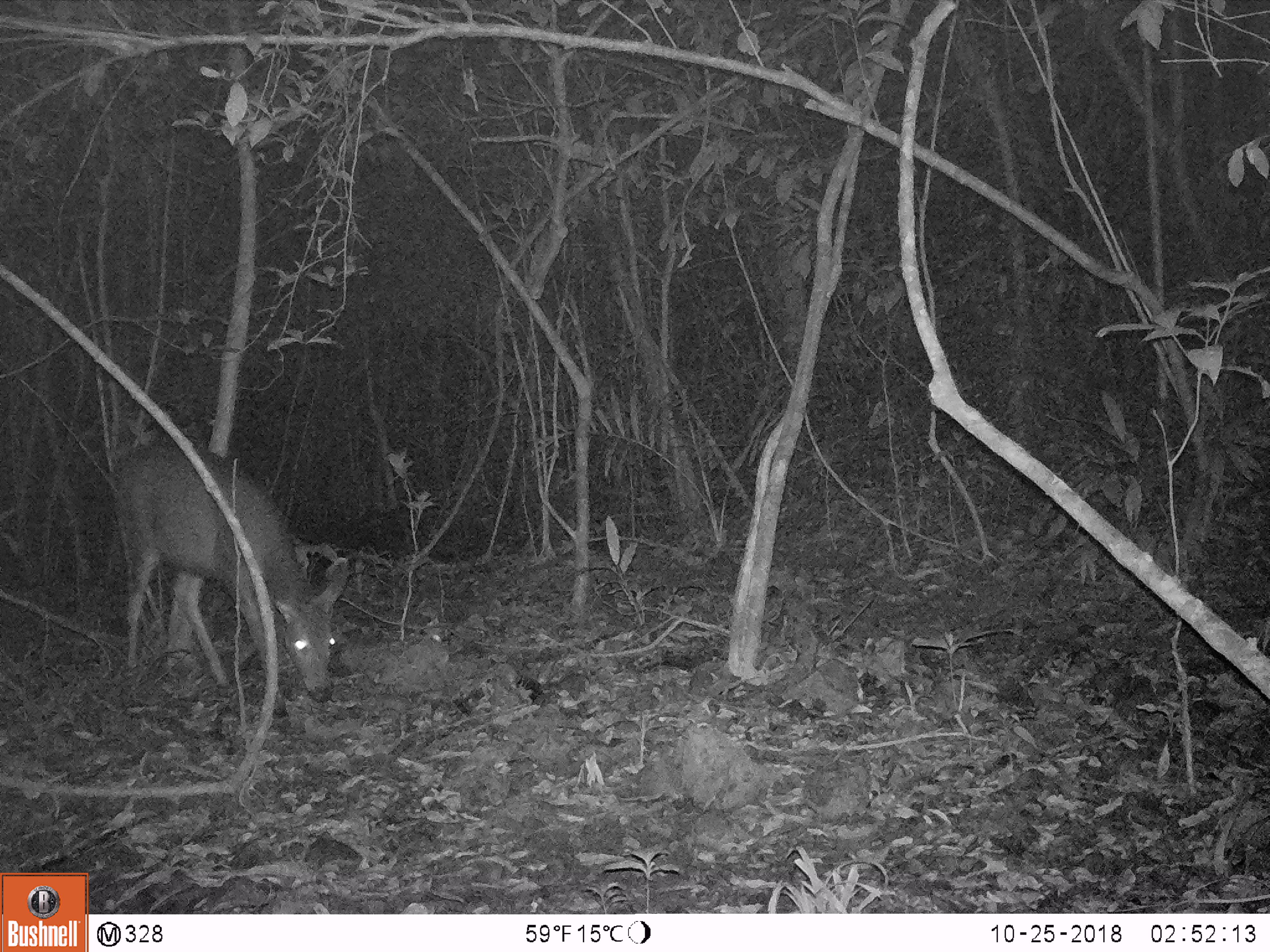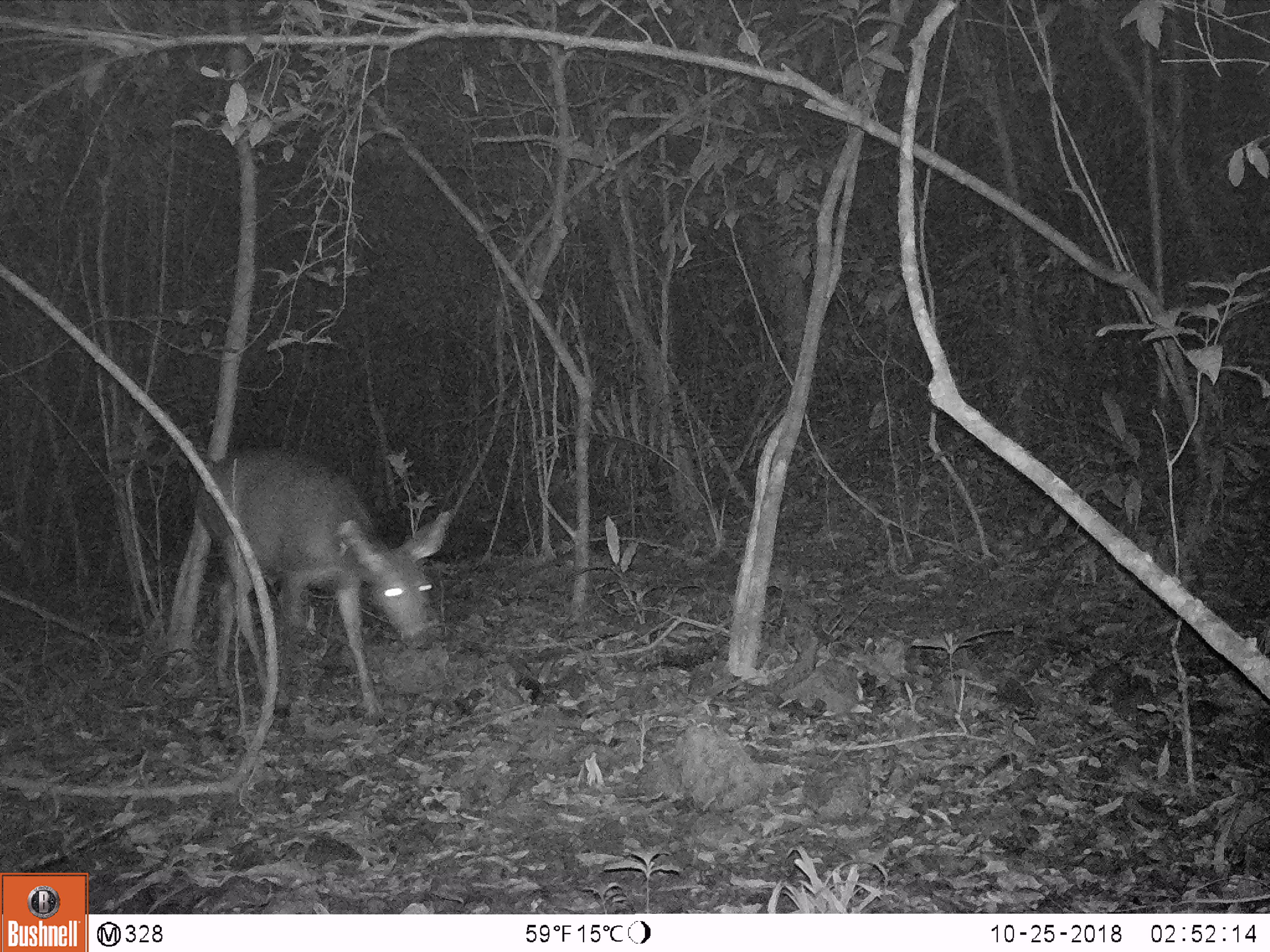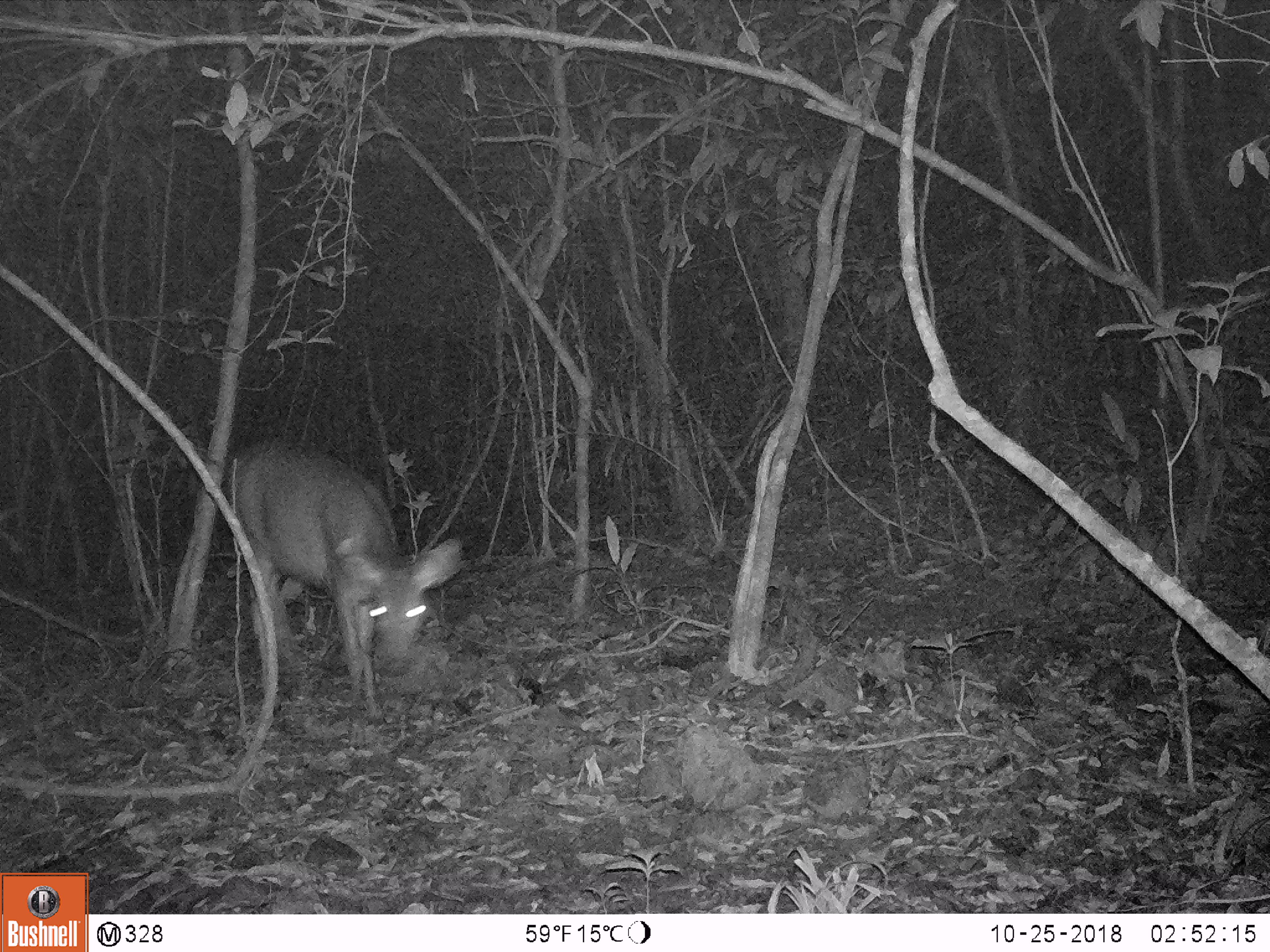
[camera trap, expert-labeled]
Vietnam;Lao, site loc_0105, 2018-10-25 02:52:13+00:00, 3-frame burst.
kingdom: Animalia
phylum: Chordata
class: Mammalia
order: Artiodactyla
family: Cervidae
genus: Rusa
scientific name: Rusa unicolor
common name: sambar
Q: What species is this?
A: Sambar (Rusa unicolor).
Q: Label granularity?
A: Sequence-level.